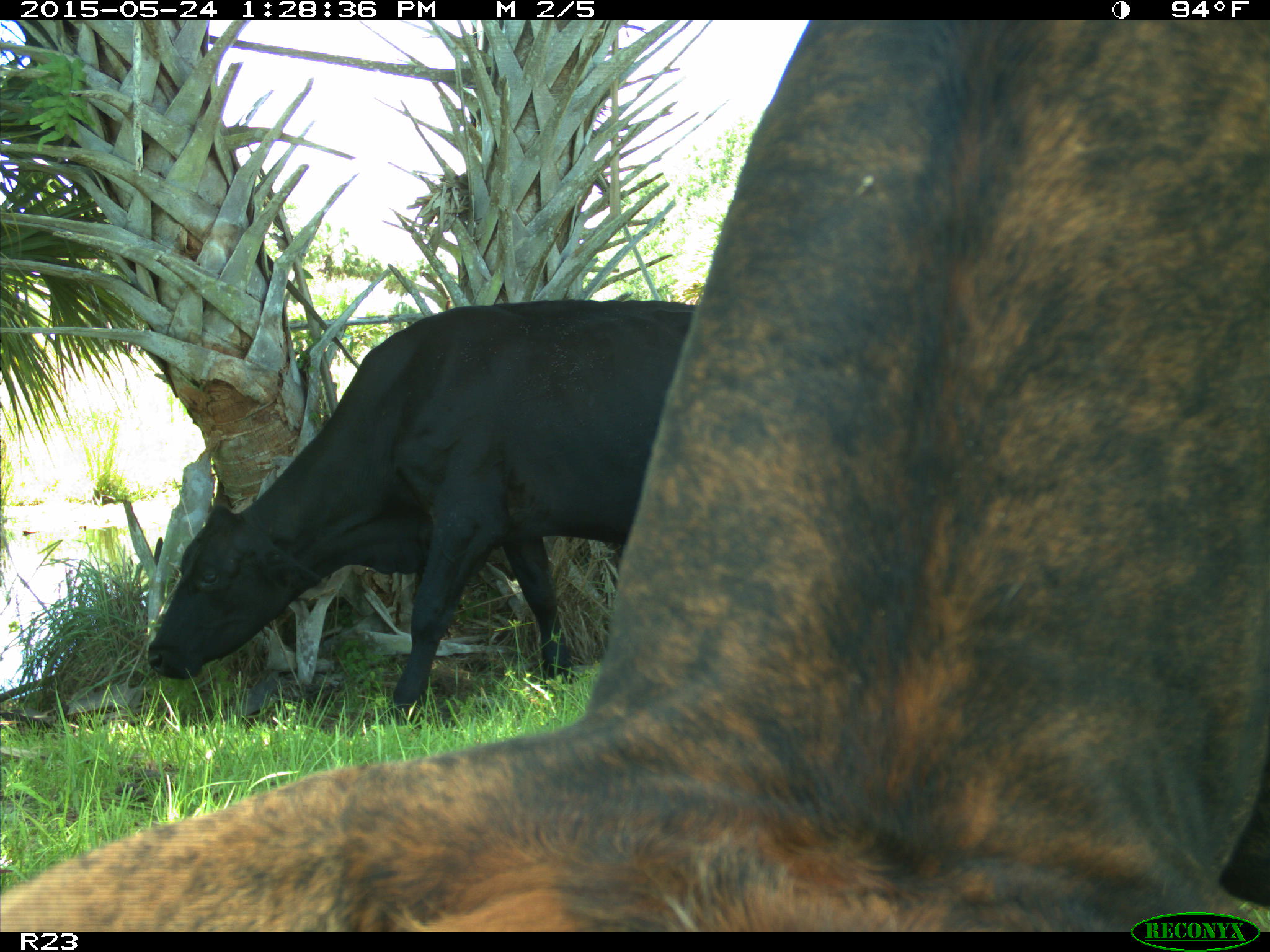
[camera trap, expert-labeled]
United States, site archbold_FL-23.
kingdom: Animalia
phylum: Chordata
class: Mammalia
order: Artiodactyla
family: Bovidae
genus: Bos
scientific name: Bos taurus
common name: domestic cow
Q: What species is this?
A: Bos taurus (domestic cow).